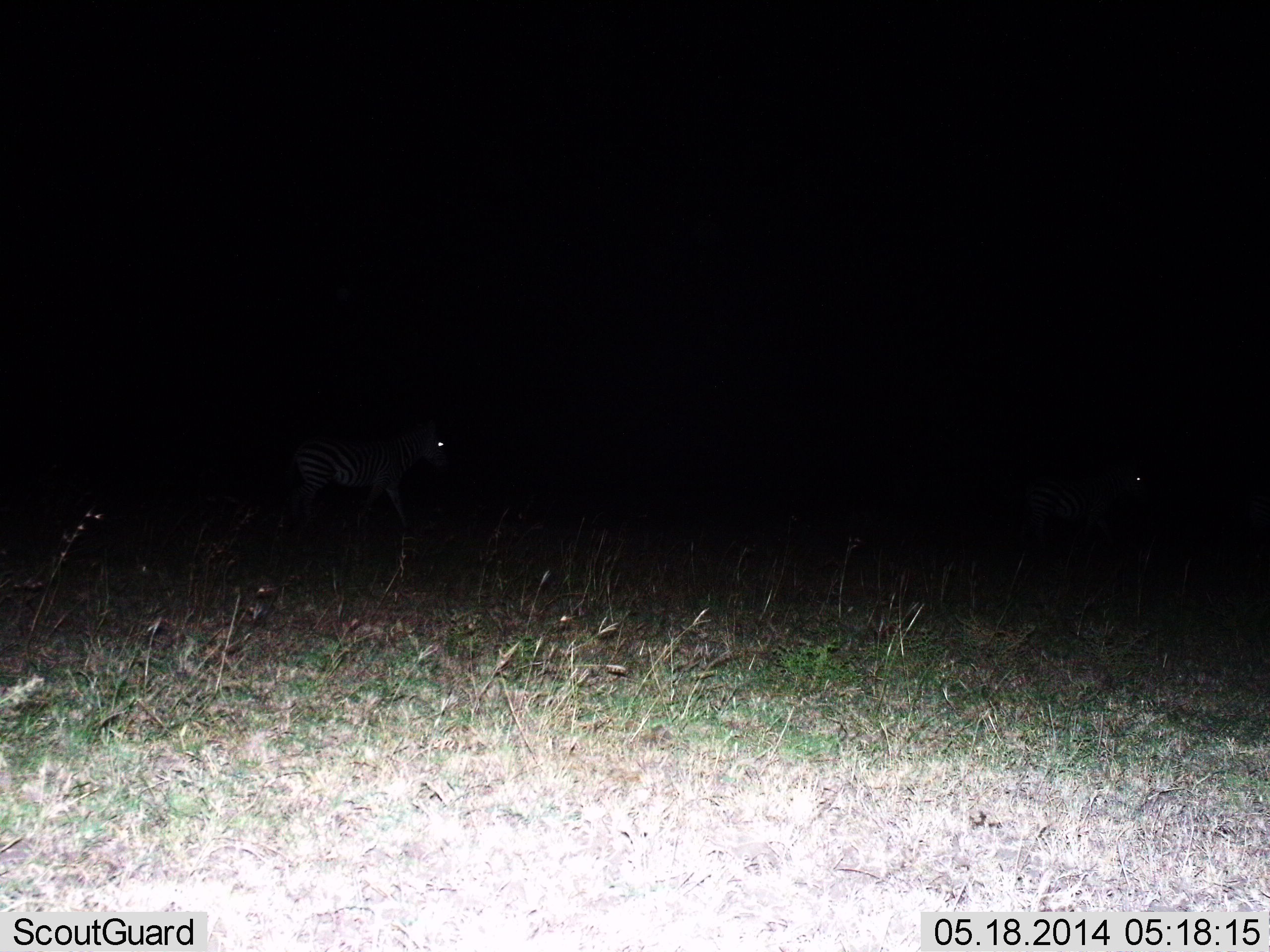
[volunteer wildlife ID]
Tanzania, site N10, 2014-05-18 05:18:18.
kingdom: Animalia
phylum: Chordata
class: Mammalia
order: Perissodactyla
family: Equidae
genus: Equus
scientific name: Equus quagga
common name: plains zebra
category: zebra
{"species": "zebra (plains zebra) (Equus quagga)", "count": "2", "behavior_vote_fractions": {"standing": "36%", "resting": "0%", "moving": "72%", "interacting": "0%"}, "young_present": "0%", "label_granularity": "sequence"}